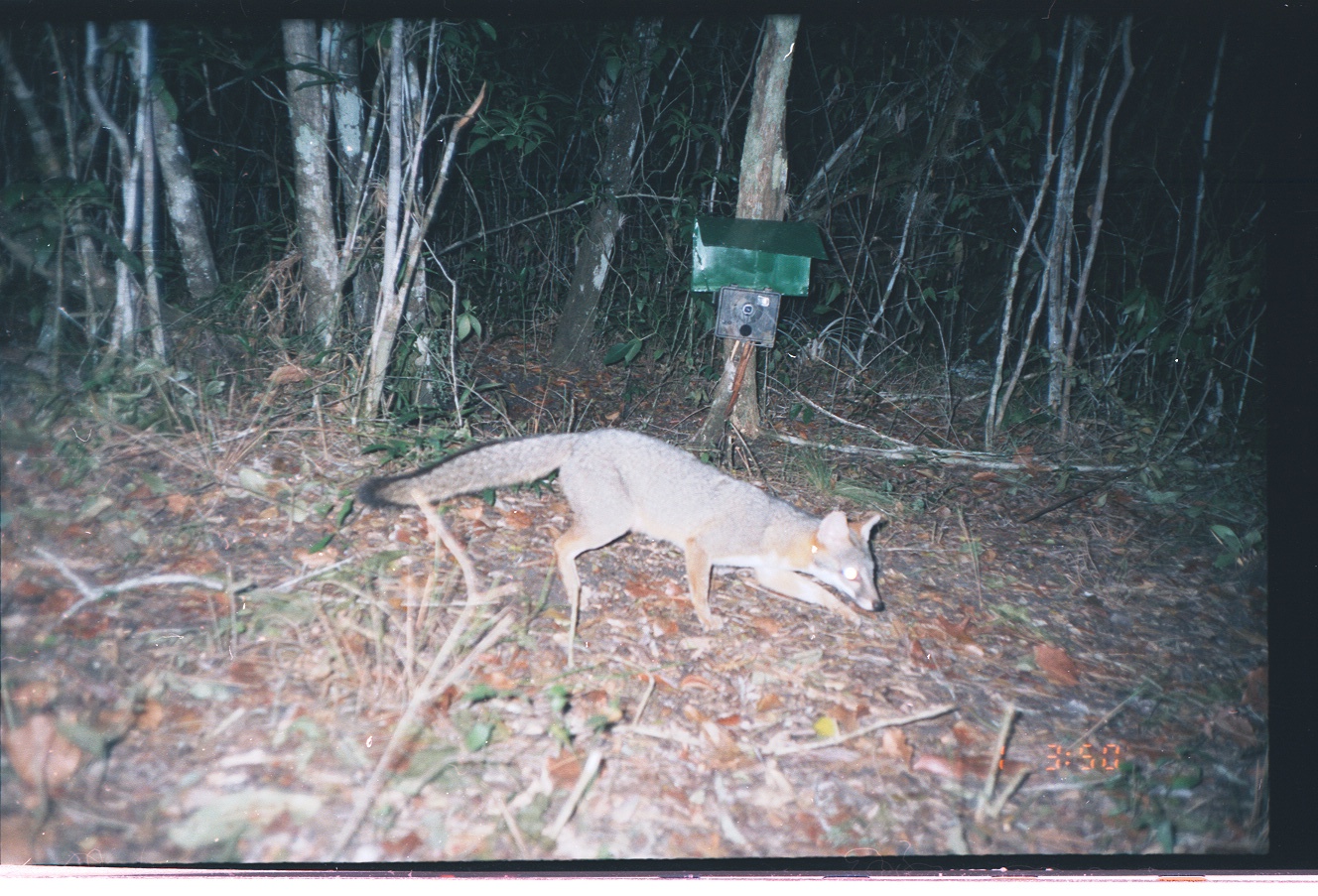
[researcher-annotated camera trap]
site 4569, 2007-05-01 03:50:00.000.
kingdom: Animalia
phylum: Chordata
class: Mammalia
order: Carnivora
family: Canidae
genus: Urocyon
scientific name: Urocyon cinereoargenteus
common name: gray fox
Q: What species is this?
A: Urocyon cinereoargenteus (gray fox).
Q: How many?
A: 1.